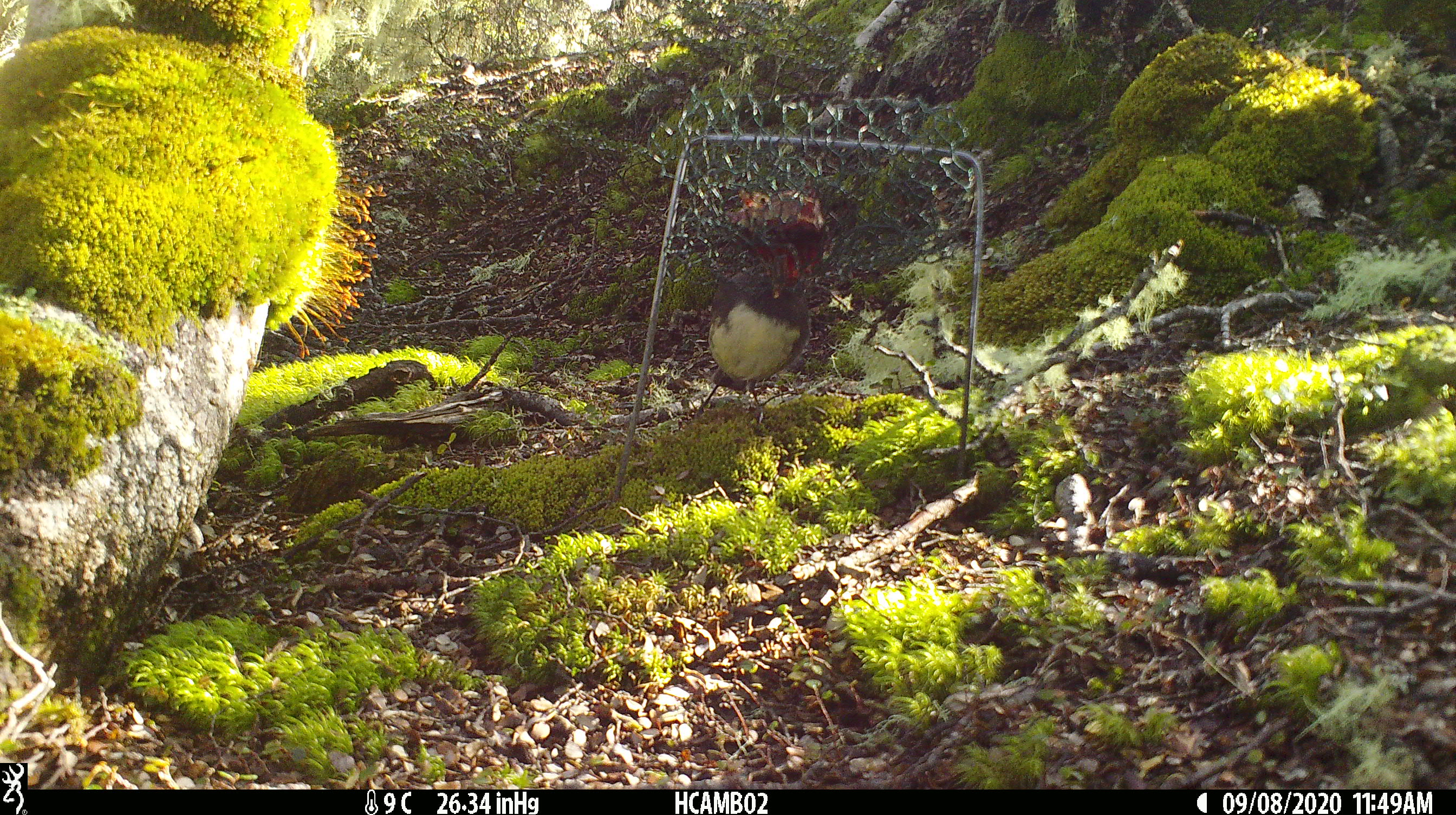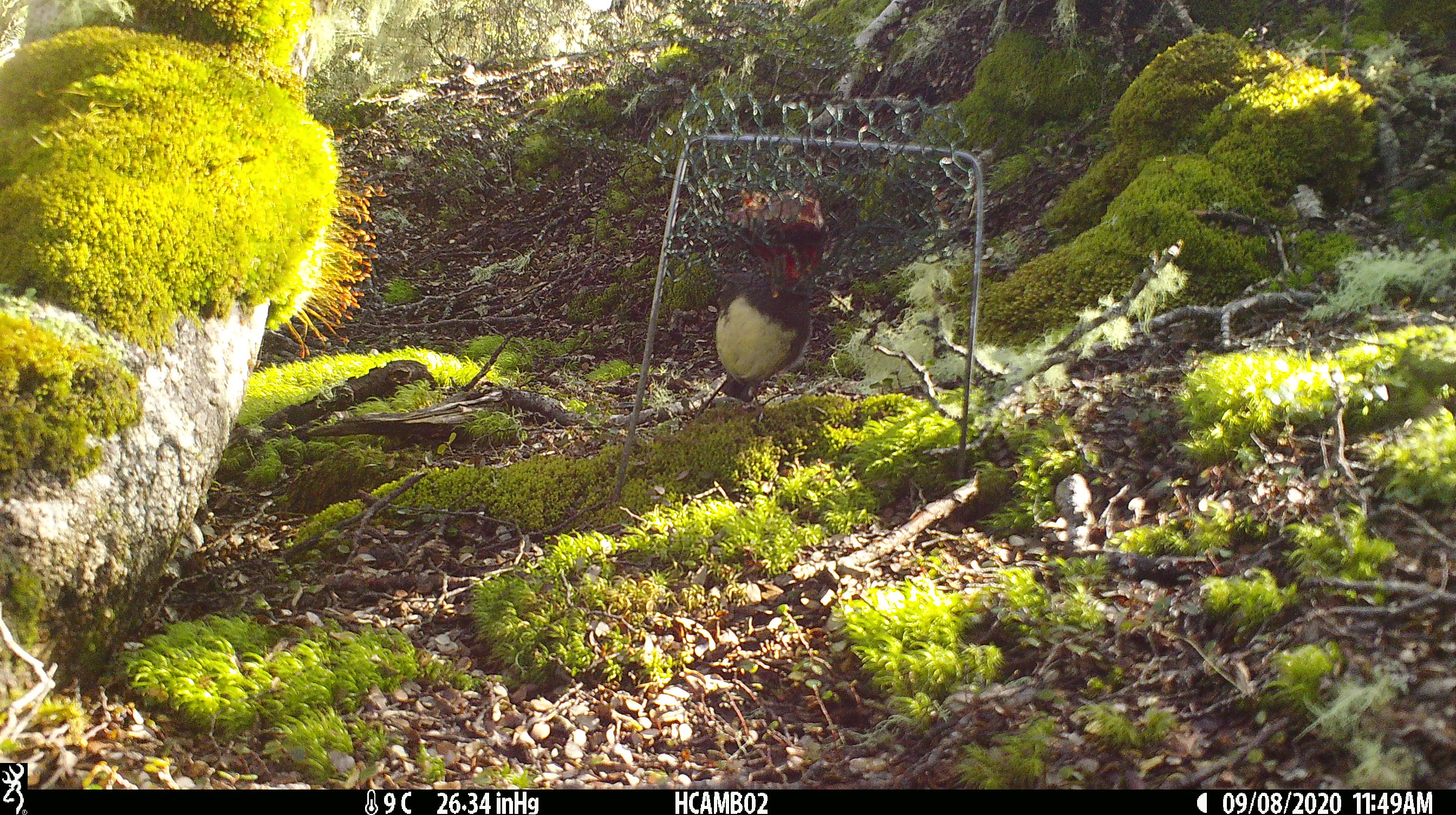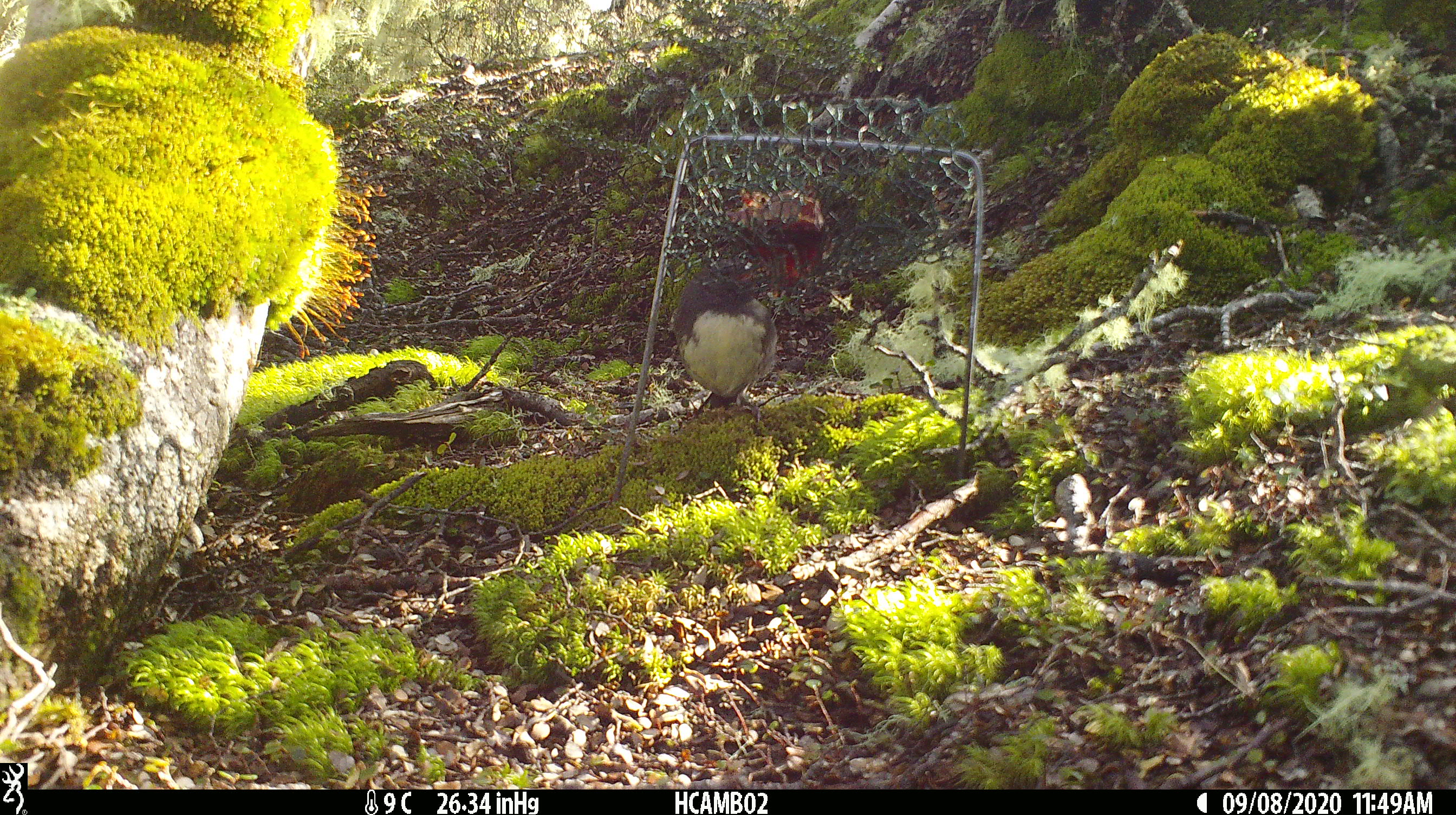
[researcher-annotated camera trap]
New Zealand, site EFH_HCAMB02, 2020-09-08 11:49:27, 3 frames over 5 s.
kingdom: Animalia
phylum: Chordata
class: Aves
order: Passeriformes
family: Petroicidae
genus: Petroica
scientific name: Petroica australis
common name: new zealand robin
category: robin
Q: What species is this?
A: Robin (new zealand robin) (Petroica australis).